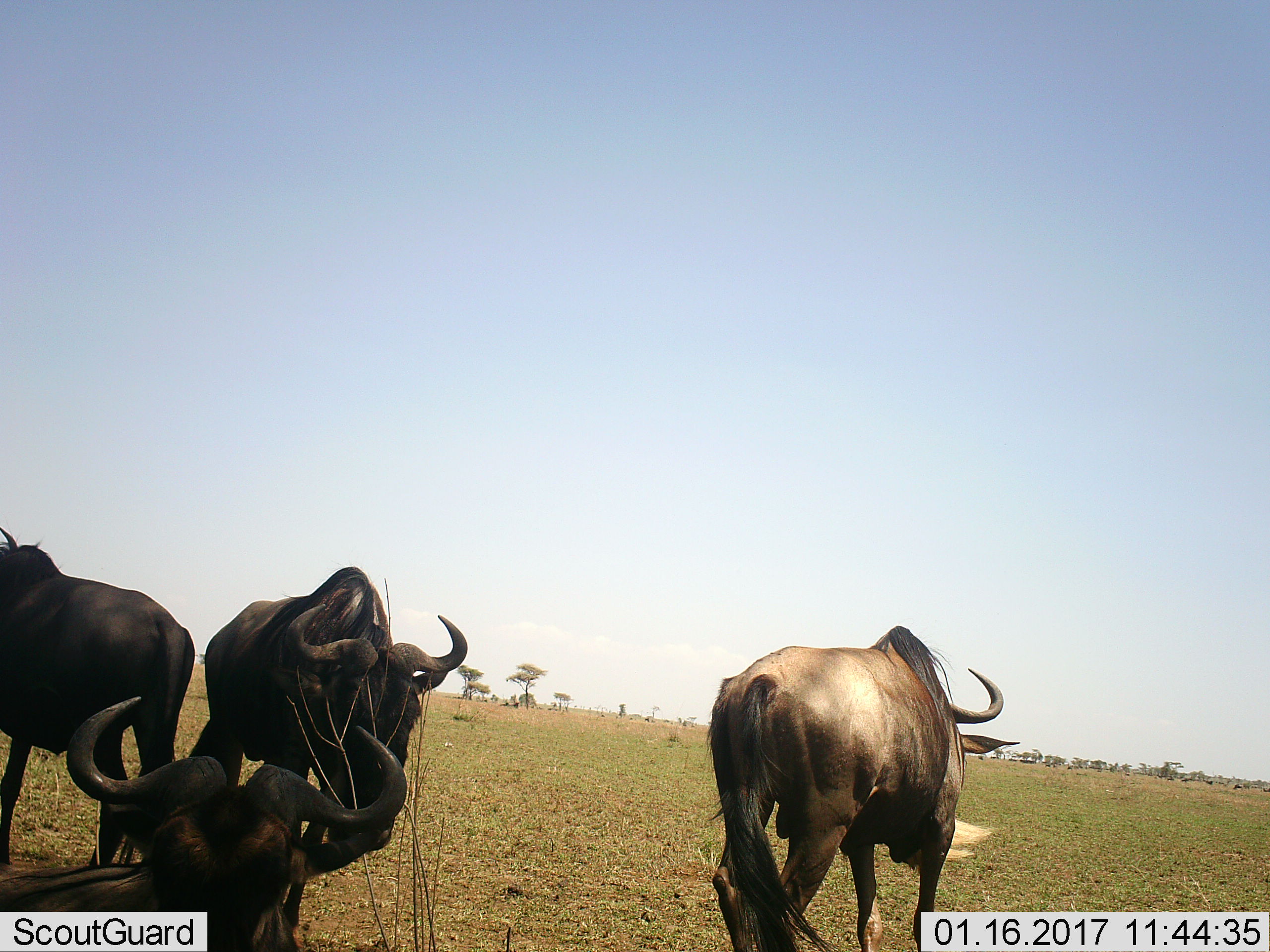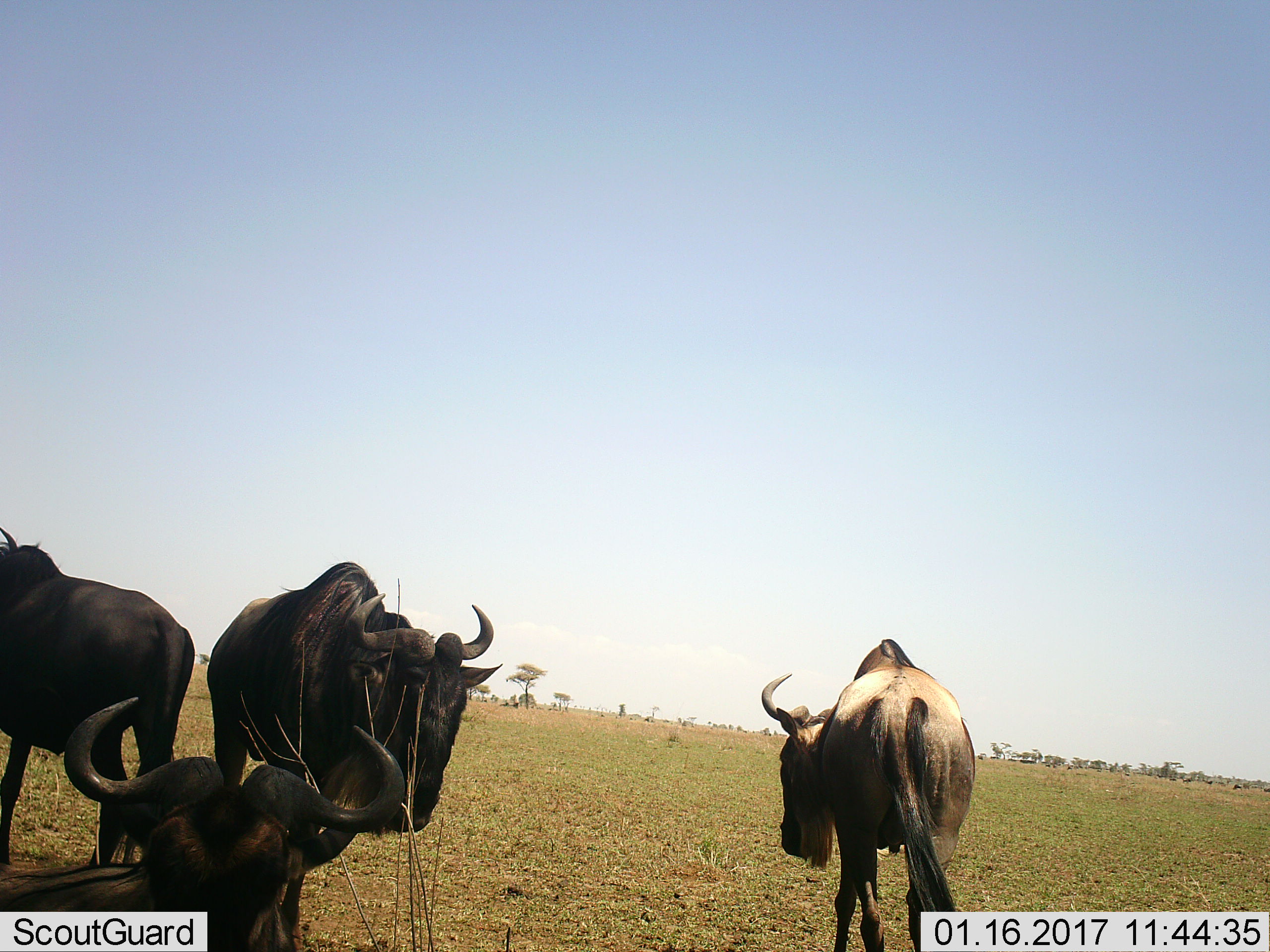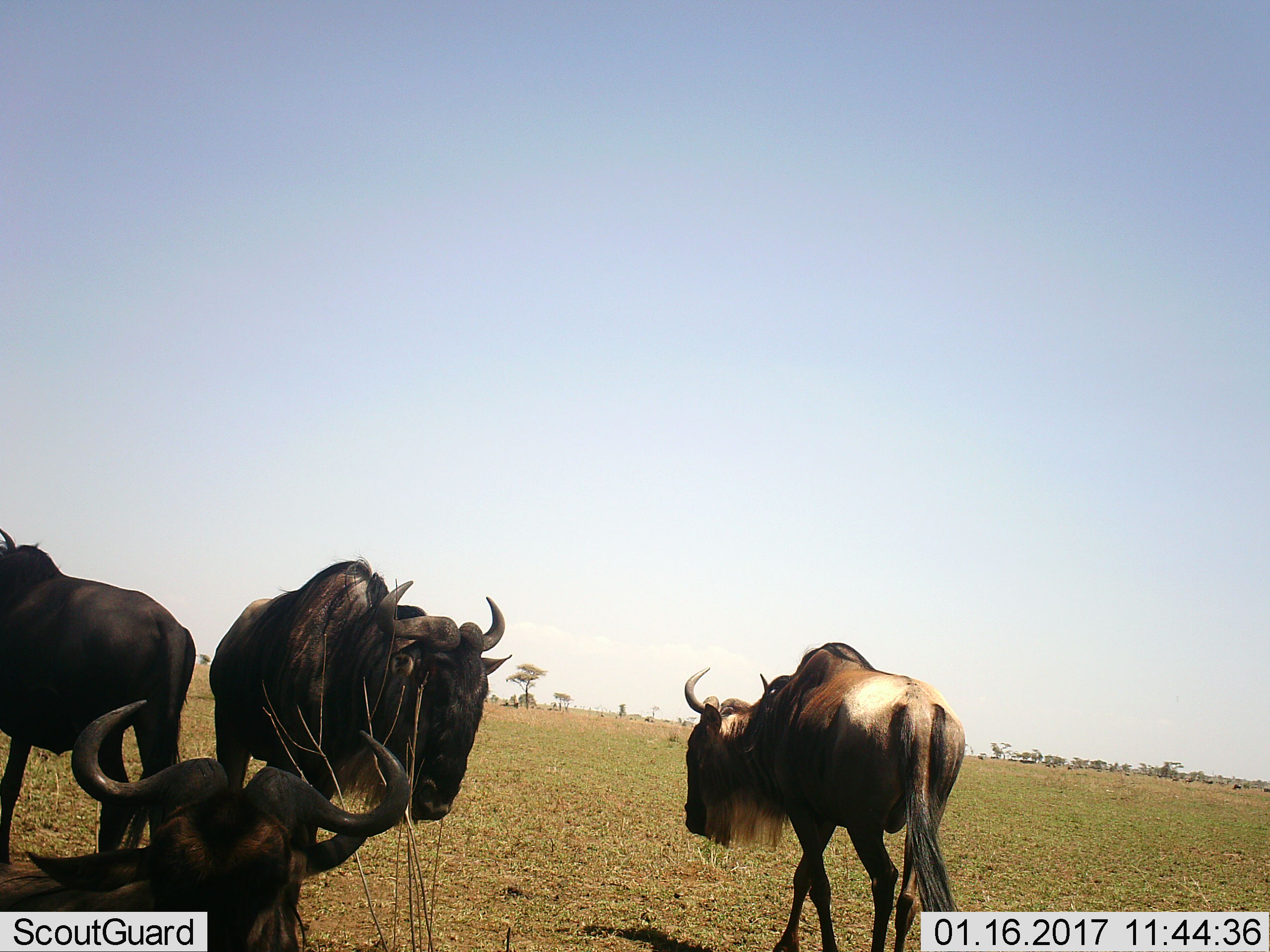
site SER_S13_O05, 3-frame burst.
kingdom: Animalia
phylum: Chordata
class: Mammalia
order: Artiodactyla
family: Bovidae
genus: Connochaetes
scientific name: Connochaetes taurinus taurinus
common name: blue wildebeest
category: wildebeestblue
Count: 4.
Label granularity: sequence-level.